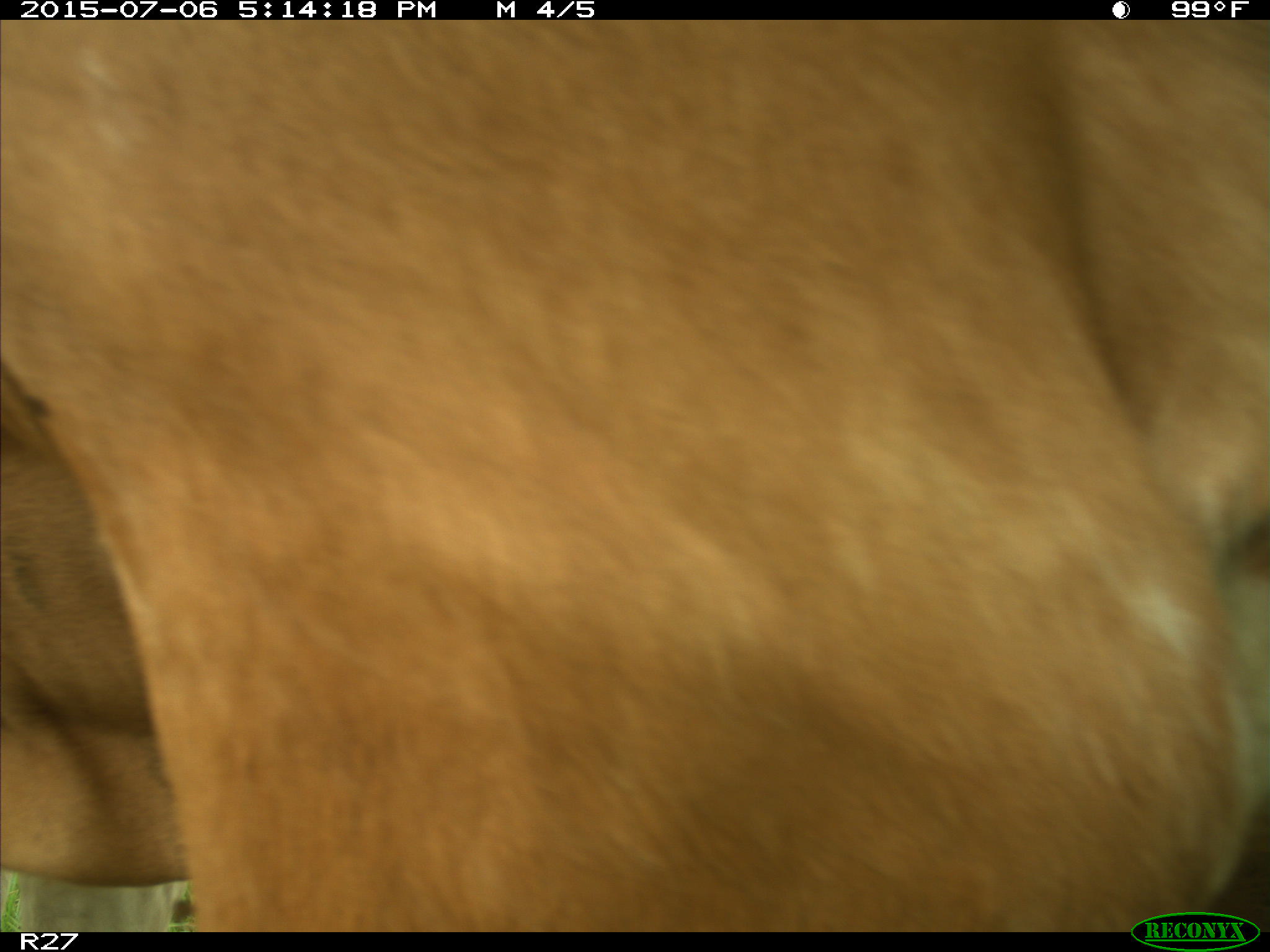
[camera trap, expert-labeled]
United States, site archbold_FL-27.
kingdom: Animalia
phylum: Chordata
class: Mammalia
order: Artiodactyla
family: Bovidae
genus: Bos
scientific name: Bos taurus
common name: domestic cow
Bos taurus (domestic cow).